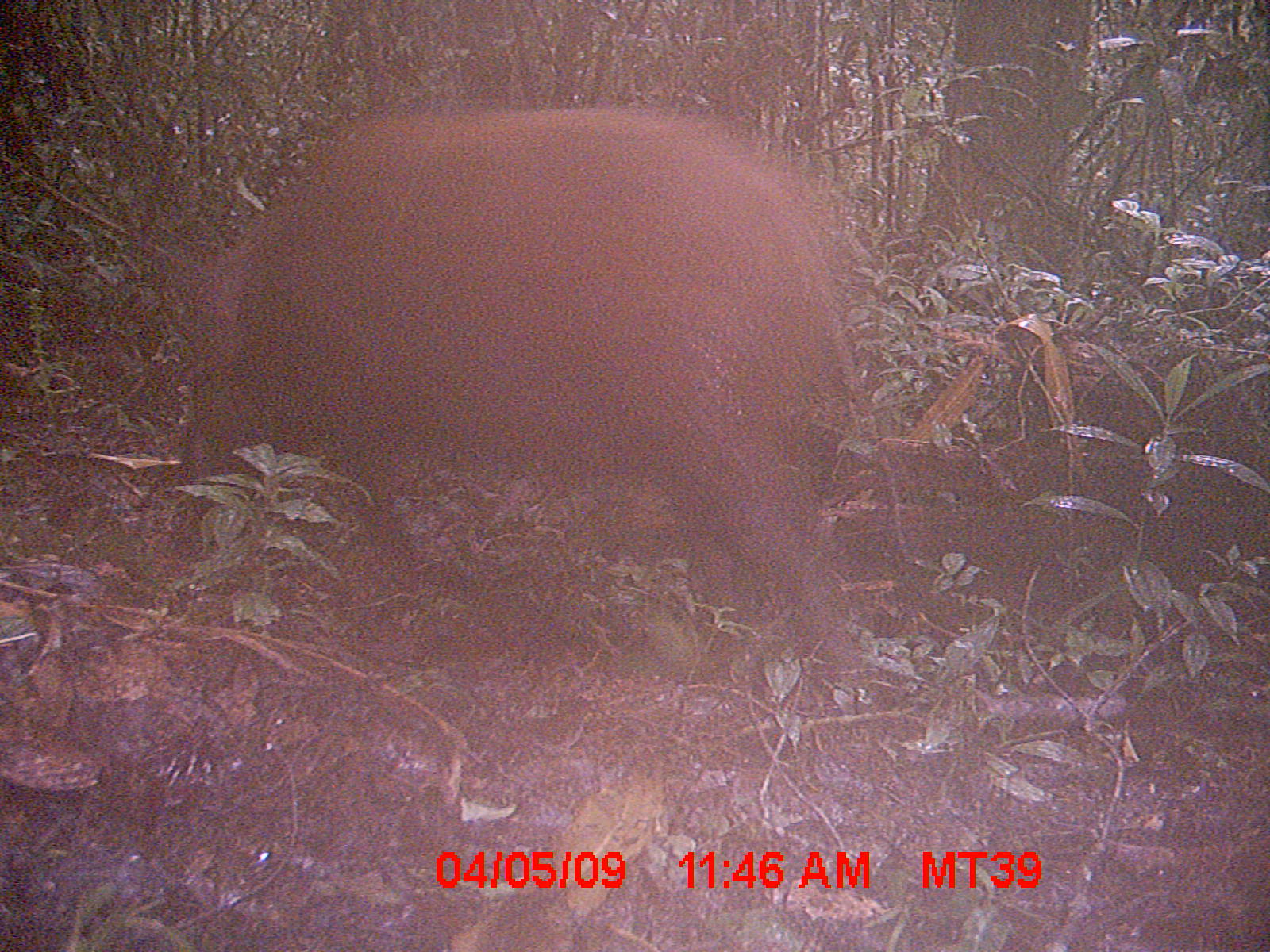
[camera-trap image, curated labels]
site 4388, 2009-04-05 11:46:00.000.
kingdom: Animalia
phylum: Chordata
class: Mammalia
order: Artiodactyla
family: Suidae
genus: Potamochoerus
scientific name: Potamochoerus larvatus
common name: bushpig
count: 1